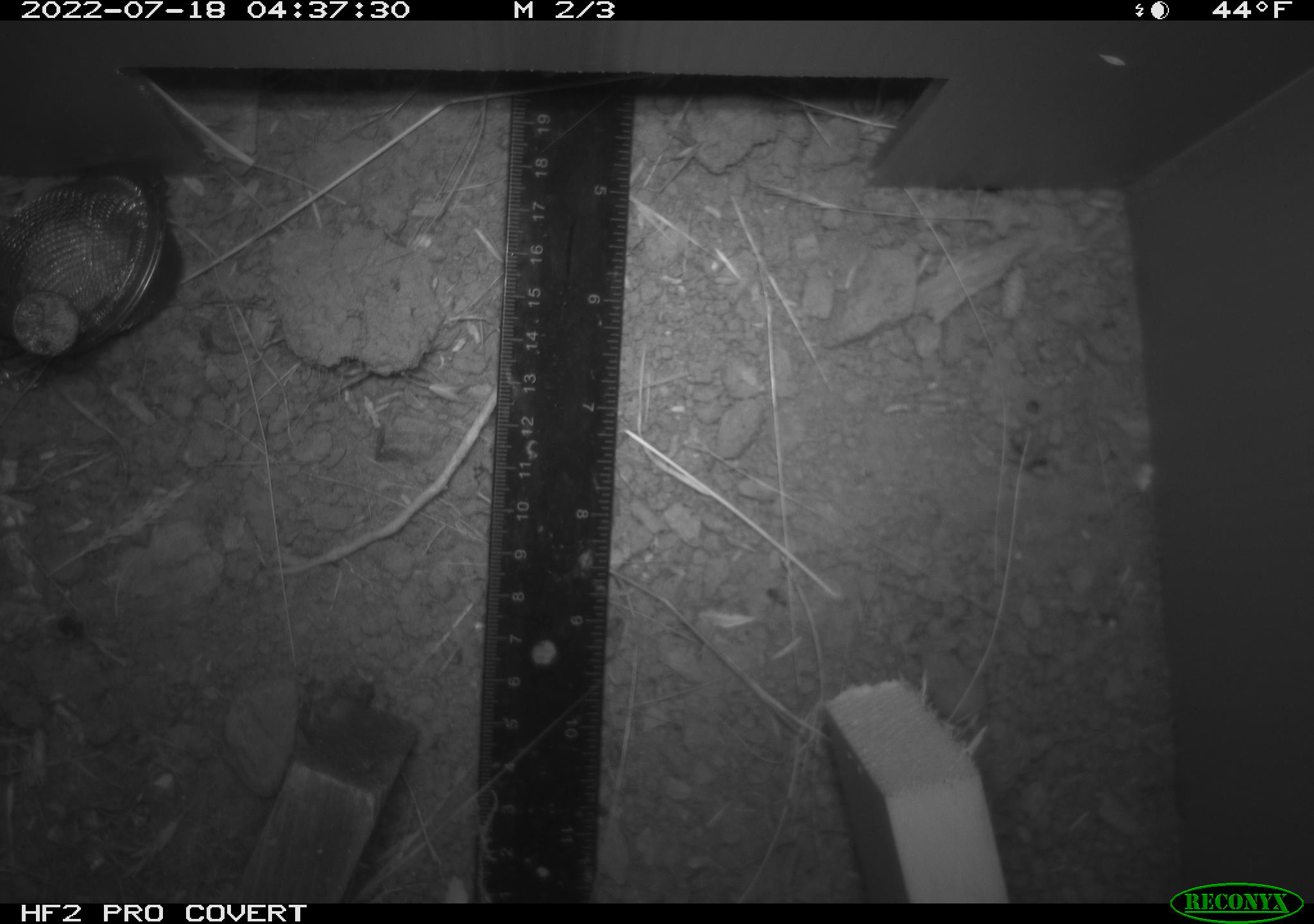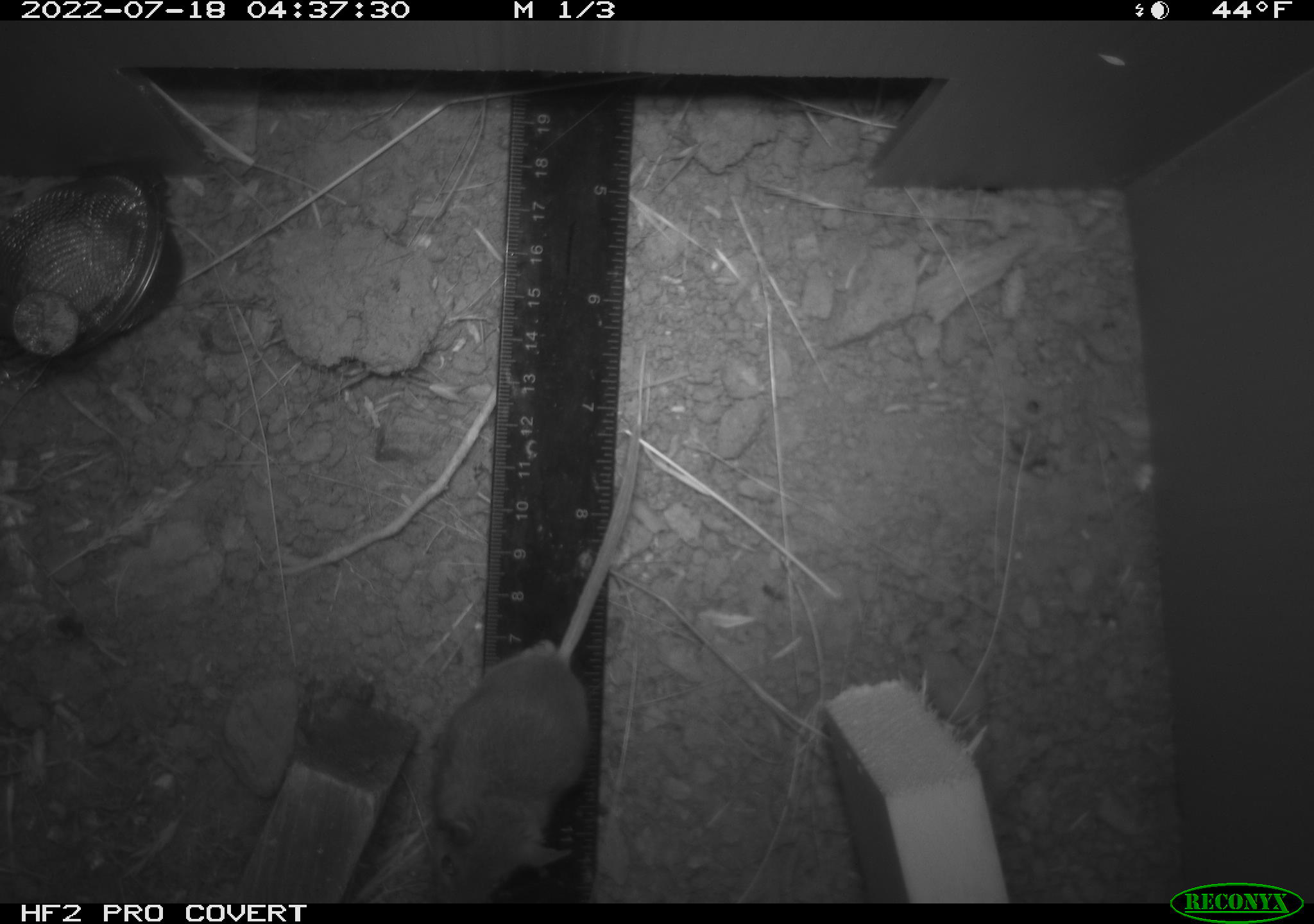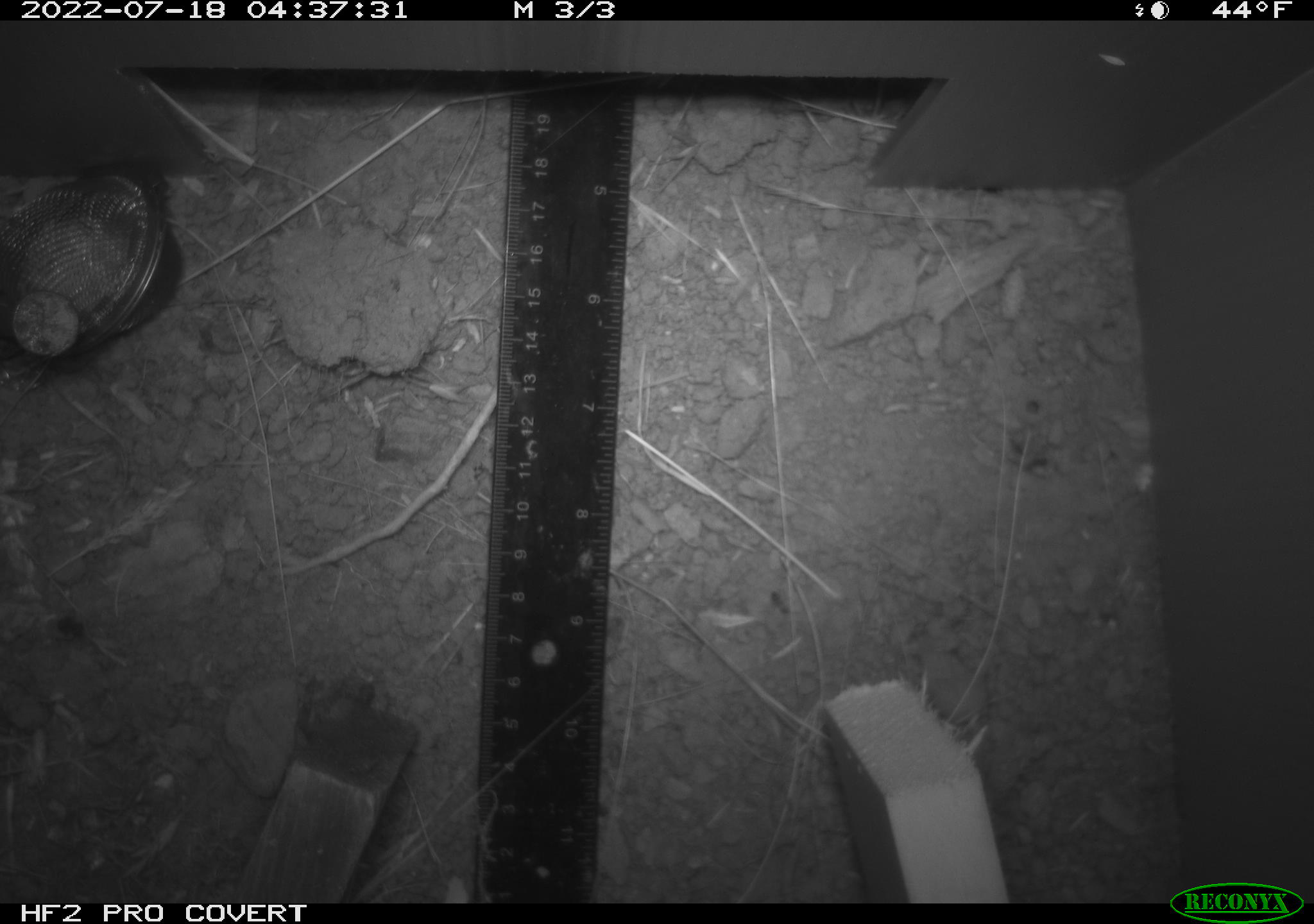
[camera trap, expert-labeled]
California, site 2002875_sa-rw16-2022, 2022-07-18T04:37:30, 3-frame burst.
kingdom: Animalia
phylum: Chordata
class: Mammalia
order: Rodentia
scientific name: Rodentia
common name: mouse species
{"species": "mouse species (Rodentia)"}